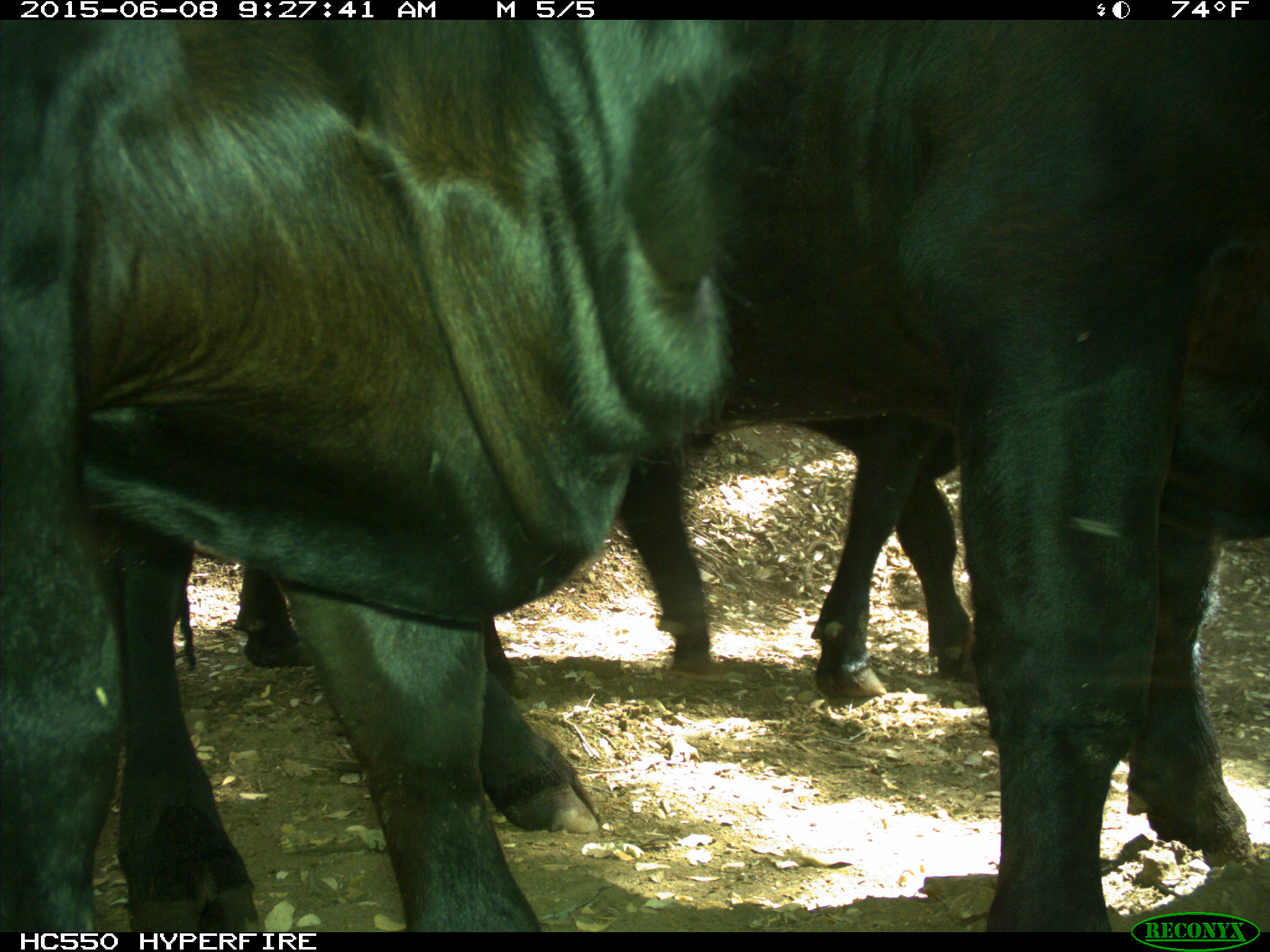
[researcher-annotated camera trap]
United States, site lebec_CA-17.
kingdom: Animalia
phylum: Chordata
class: Mammalia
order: Artiodactyla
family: Bovidae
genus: Bos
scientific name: Bos taurus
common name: domestic cow